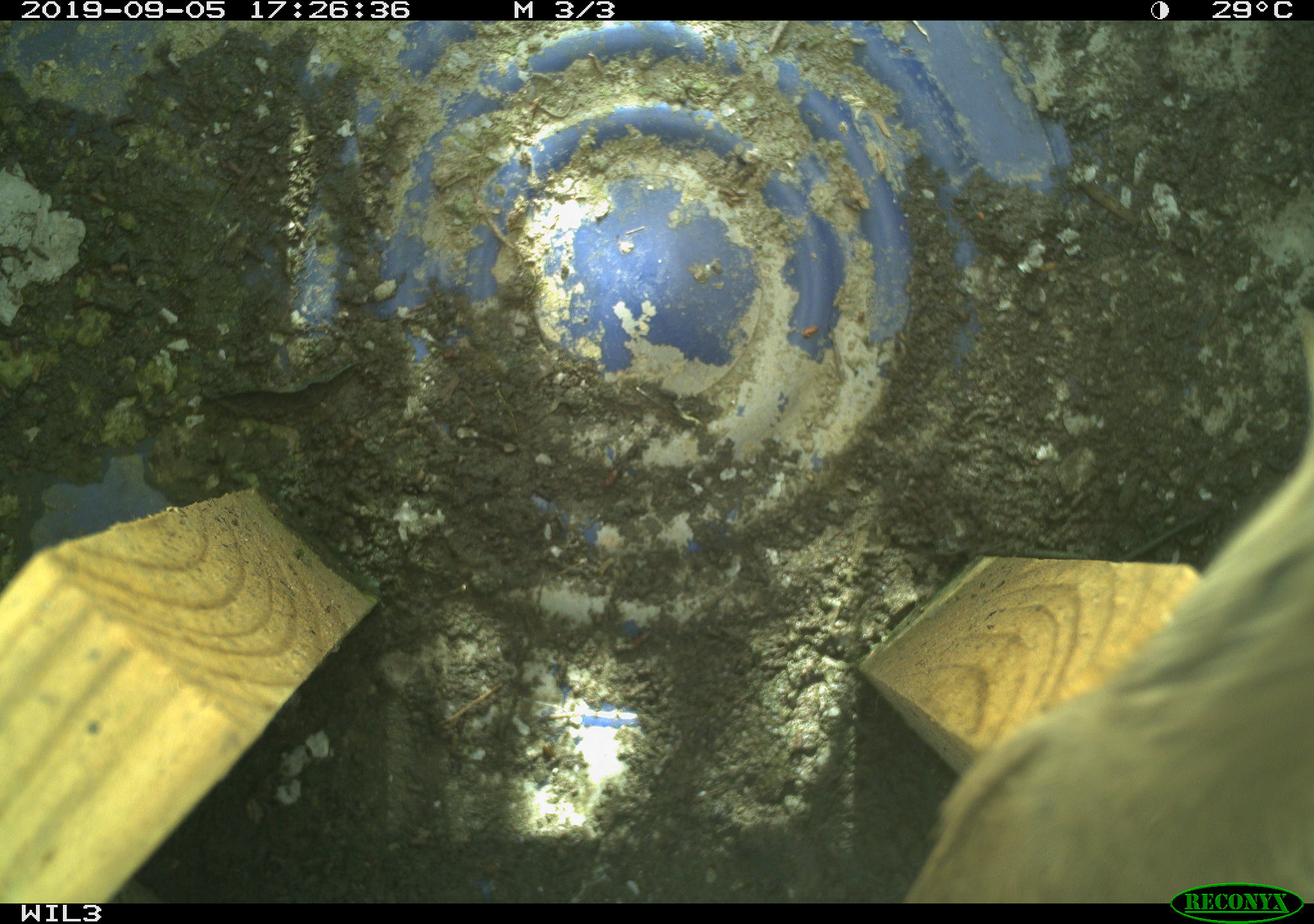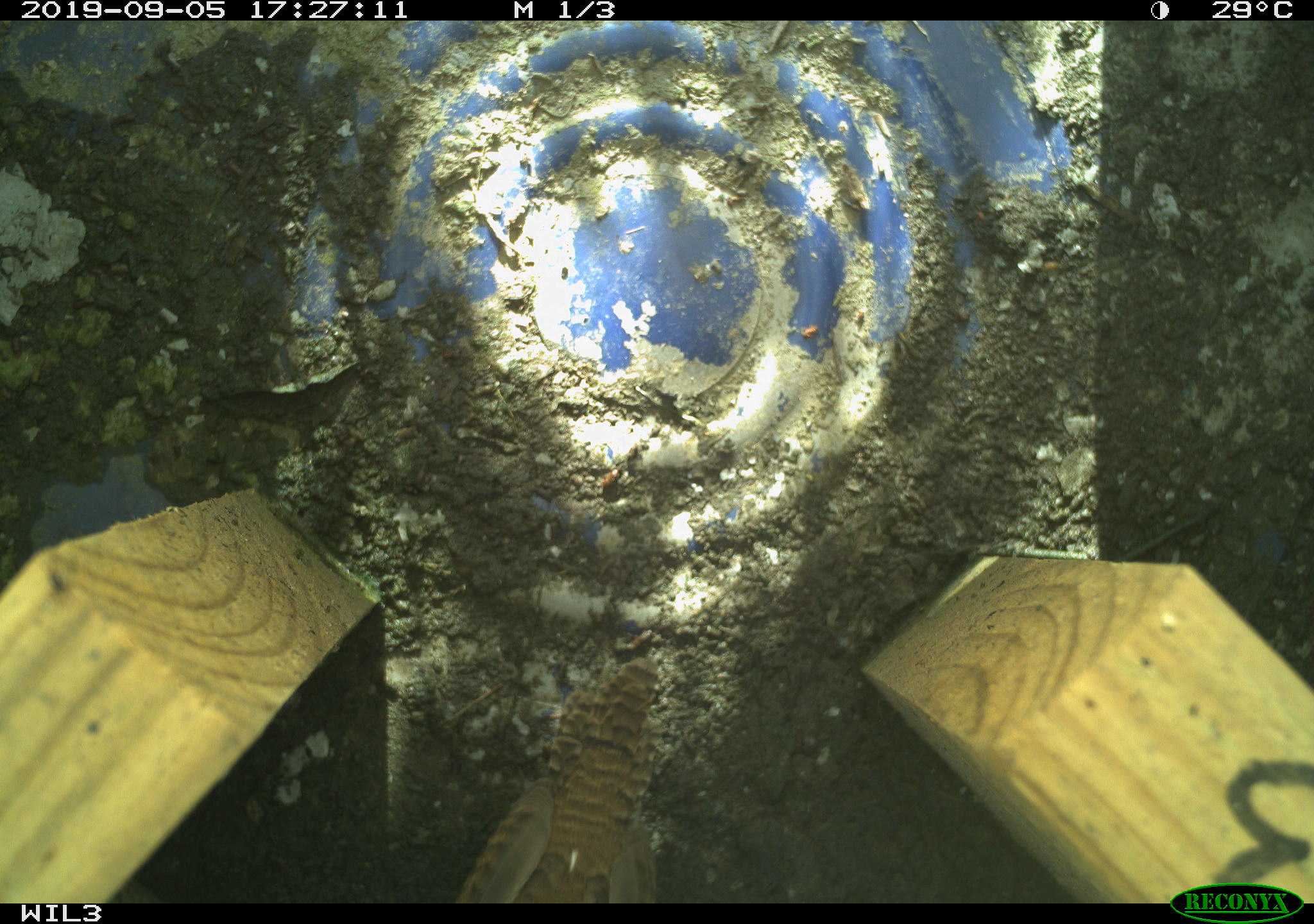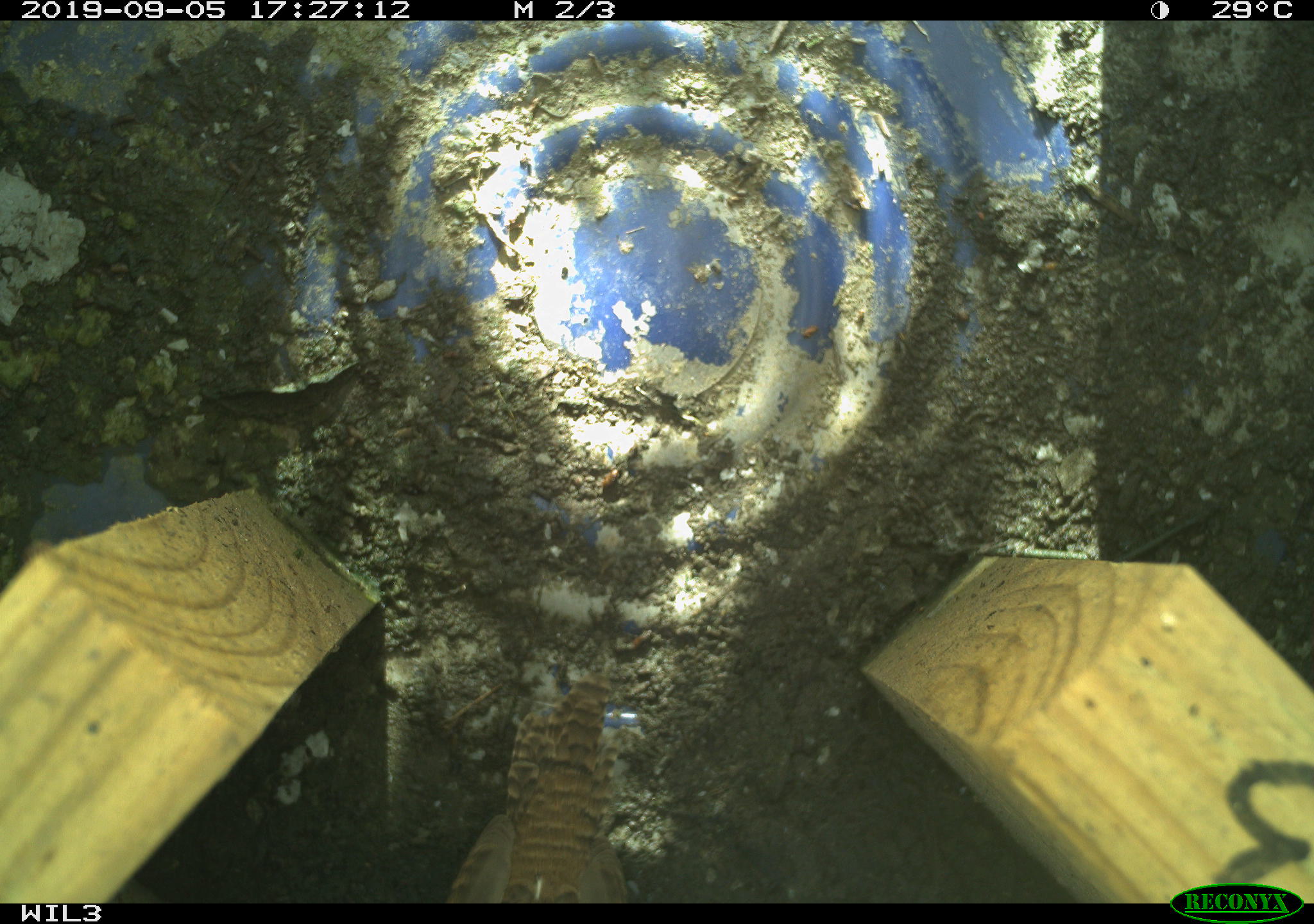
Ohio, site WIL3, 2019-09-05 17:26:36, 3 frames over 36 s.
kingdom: Animalia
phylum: Chordata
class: Aves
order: Passeriformes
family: Troglodytidae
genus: Troglodytes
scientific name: Troglodytes aedon aedon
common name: northern house wren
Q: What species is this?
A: Northern house wren (Troglodytes aedon aedon).